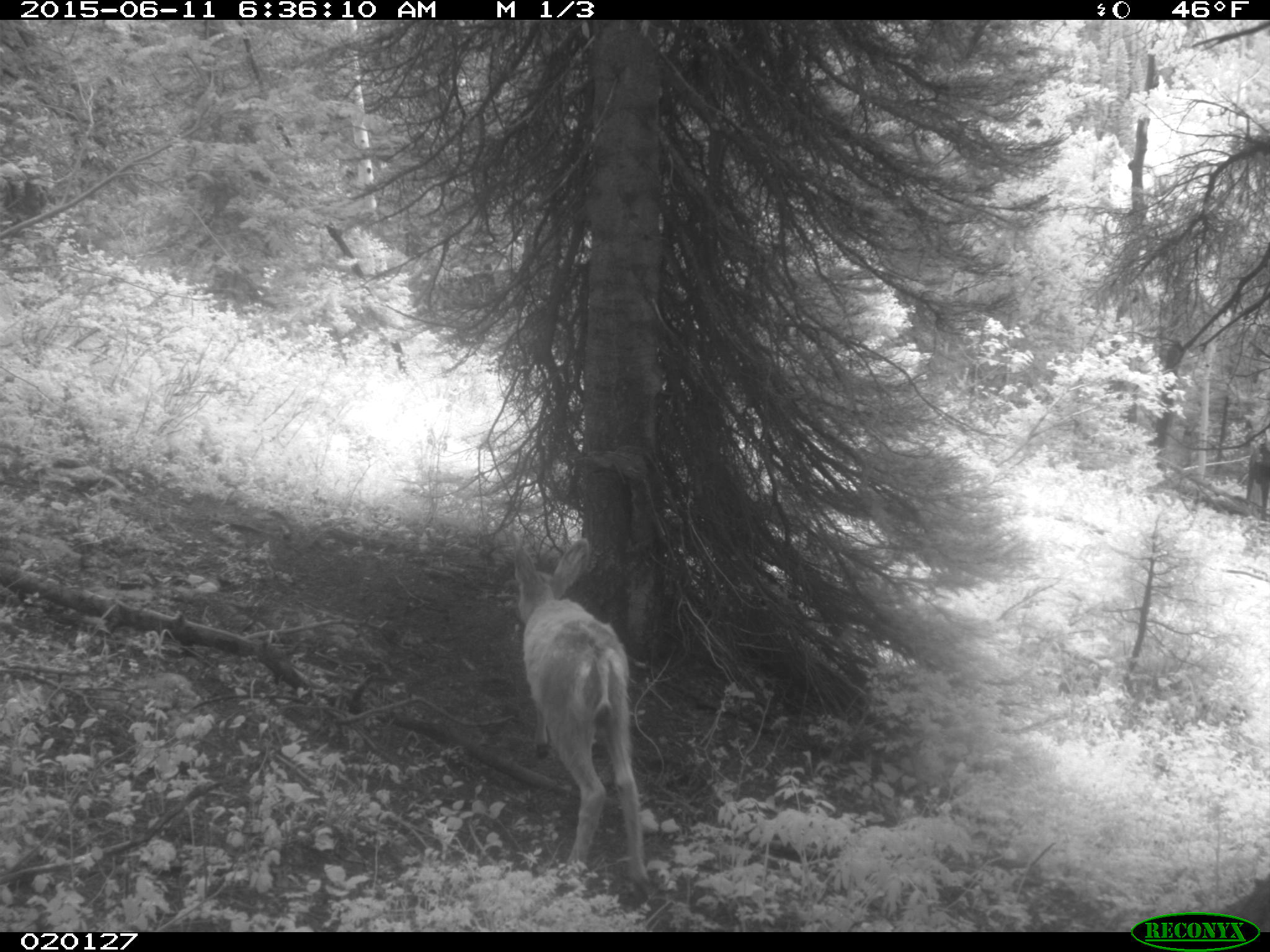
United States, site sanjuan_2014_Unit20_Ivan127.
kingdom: Animalia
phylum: Chordata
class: Mammalia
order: Artiodactyla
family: Cervidae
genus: Odocoileus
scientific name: Odocoileus hemionus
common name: mule deer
Odocoileus hemionus (mule deer).